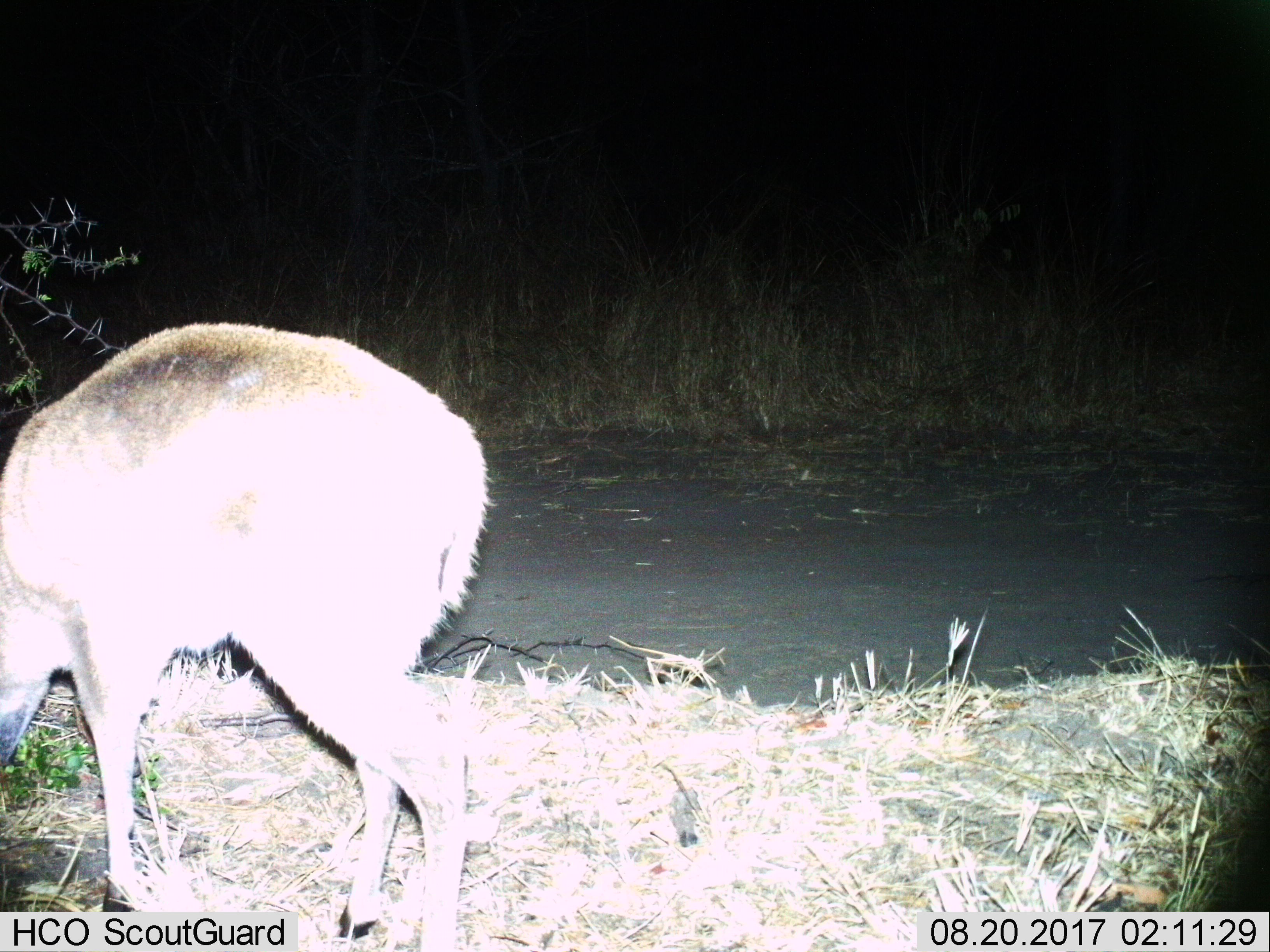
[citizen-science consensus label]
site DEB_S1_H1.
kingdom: Animalia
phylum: Chordata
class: Mammalia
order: Artiodactyla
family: Bovidae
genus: Sylvicapra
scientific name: Sylvicapra grimmia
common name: common duiker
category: duikercommongrey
Duikercommongrey (common duiker) (Sylvicapra grimmia), count 1. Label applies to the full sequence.